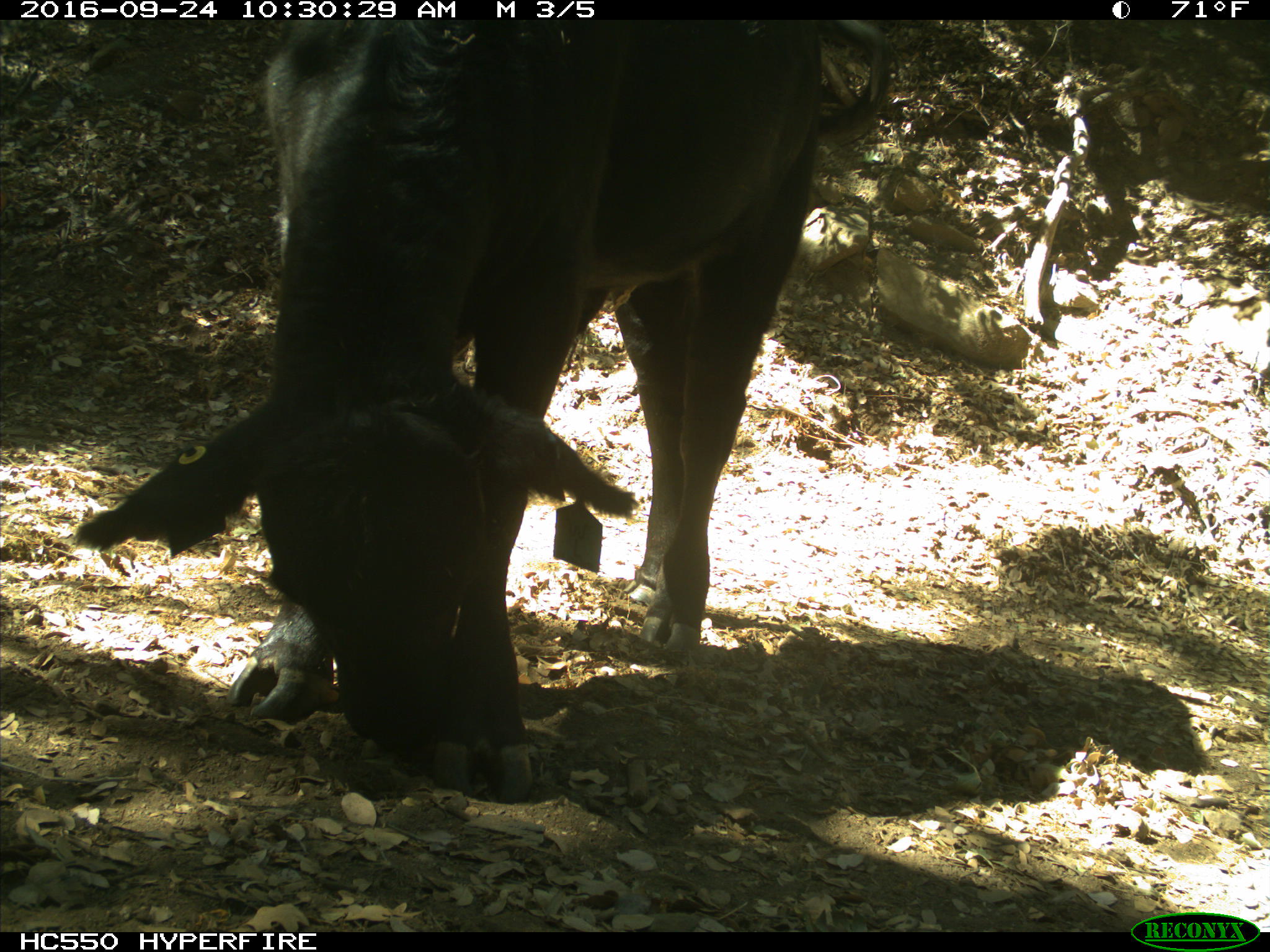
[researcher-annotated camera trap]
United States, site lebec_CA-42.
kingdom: Animalia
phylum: Chordata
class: Mammalia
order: Artiodactyla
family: Bovidae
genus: Bos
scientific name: Bos taurus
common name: domestic cow